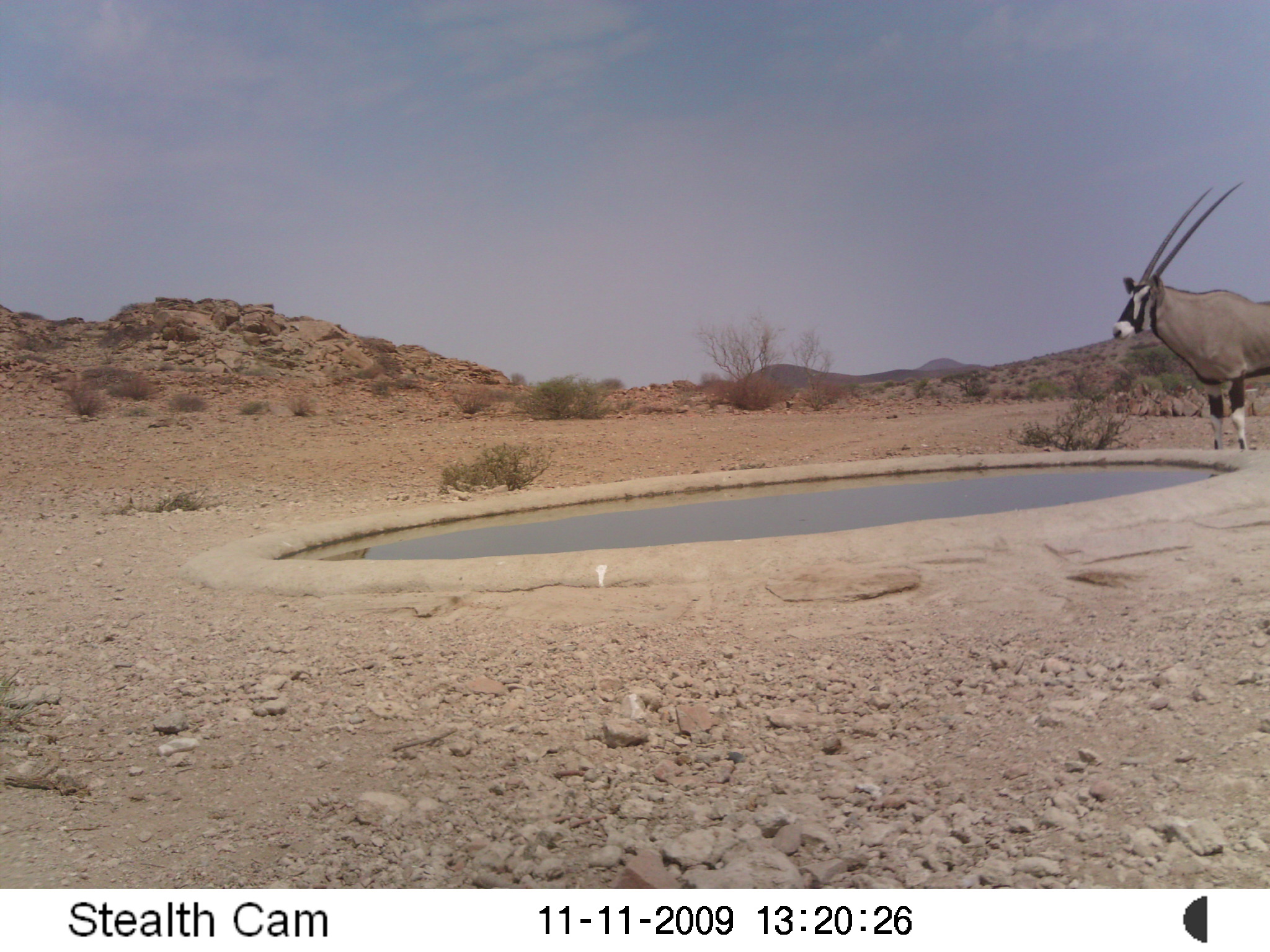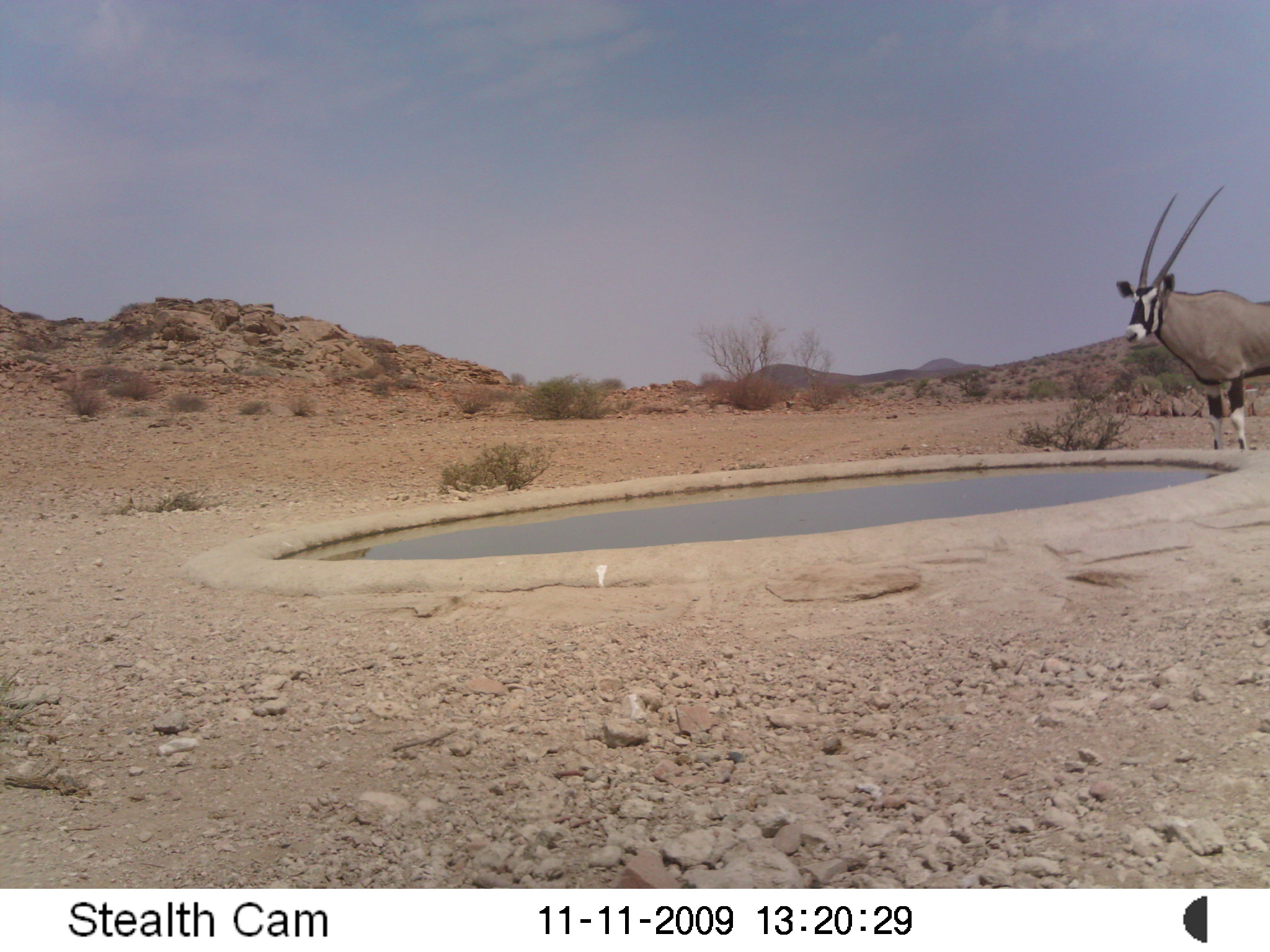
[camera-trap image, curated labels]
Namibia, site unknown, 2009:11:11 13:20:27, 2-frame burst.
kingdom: Animalia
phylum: Chordata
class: Mammalia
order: Artiodactyla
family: Bovidae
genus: Oryx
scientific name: Oryx gazella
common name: gemsbok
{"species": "Oryx gazella (gemsbok)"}